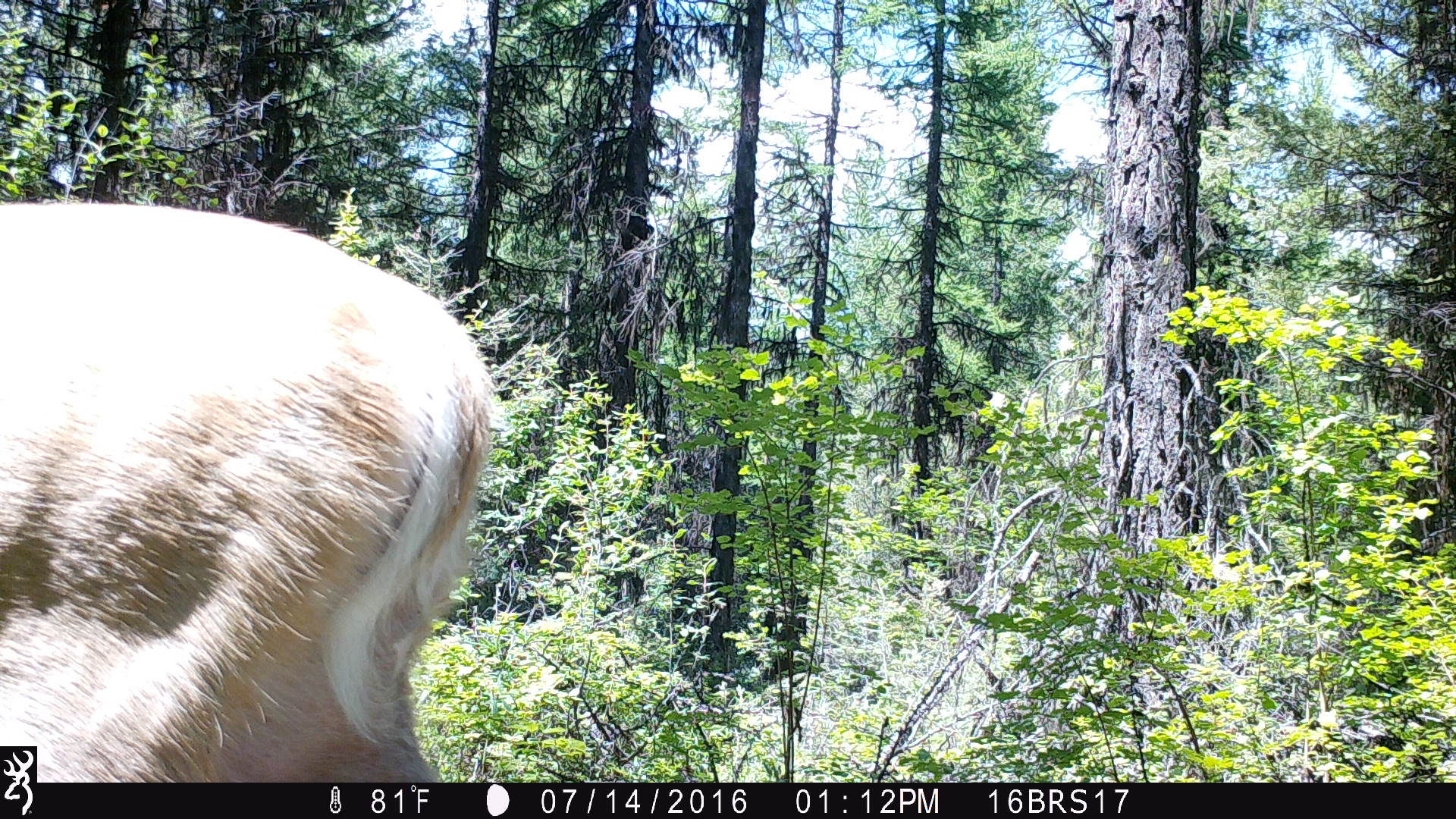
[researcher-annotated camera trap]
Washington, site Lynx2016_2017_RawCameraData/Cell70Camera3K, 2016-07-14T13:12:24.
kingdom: Animalia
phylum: Chordata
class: Mammalia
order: Artiodactyla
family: Cervidae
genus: Odocoileus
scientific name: Odocoileus virginianus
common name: white-tailed deer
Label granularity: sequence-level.